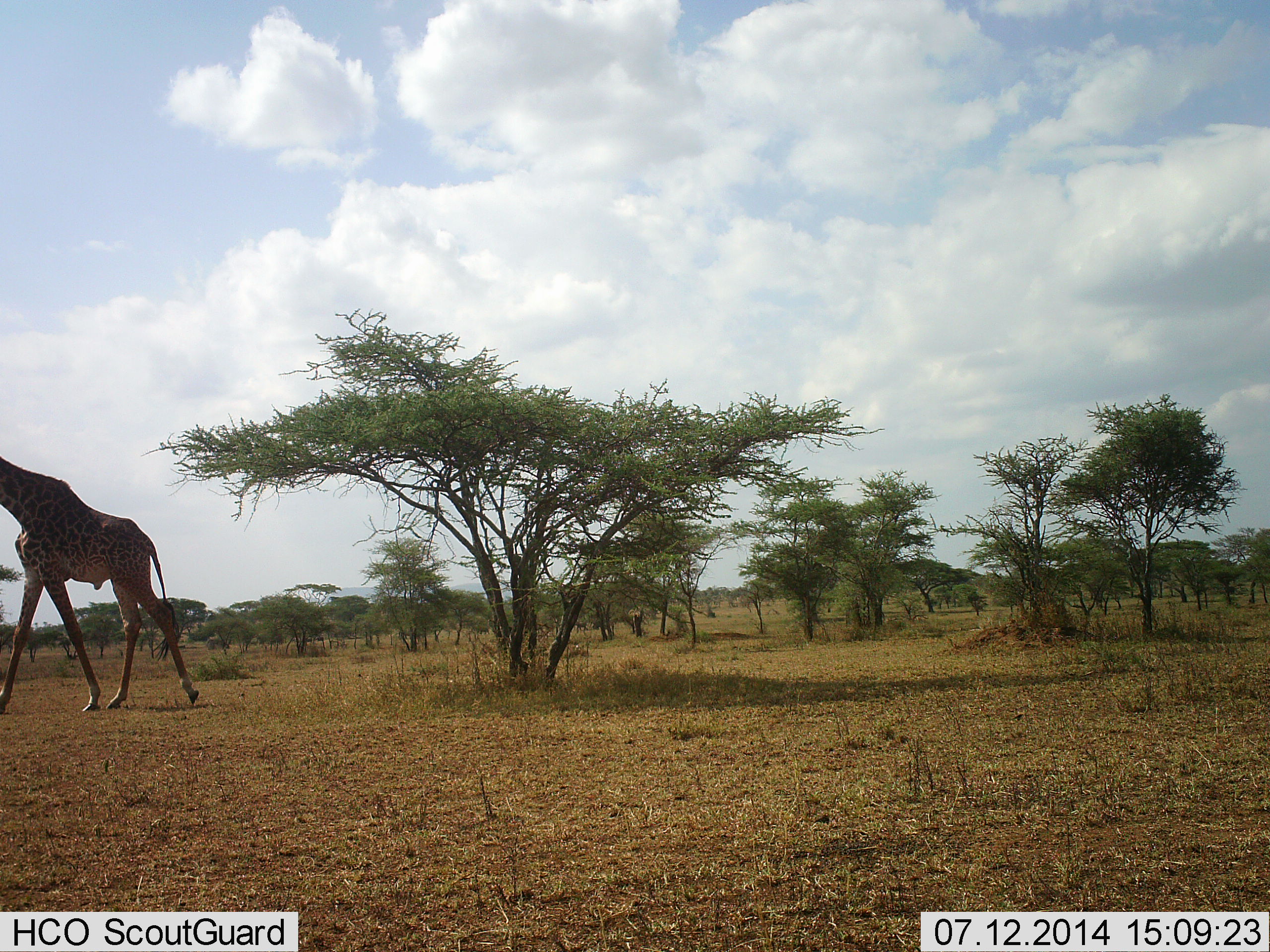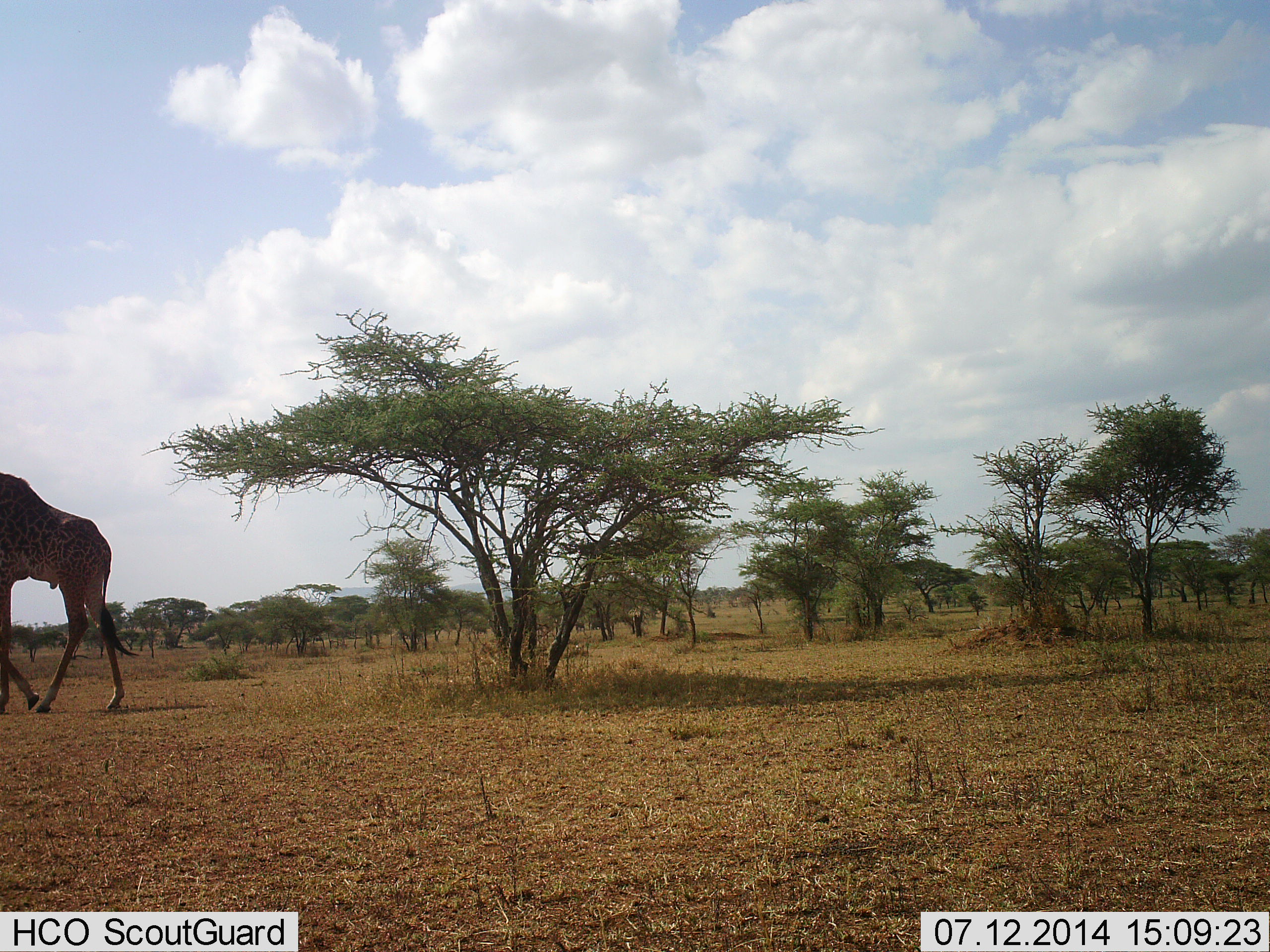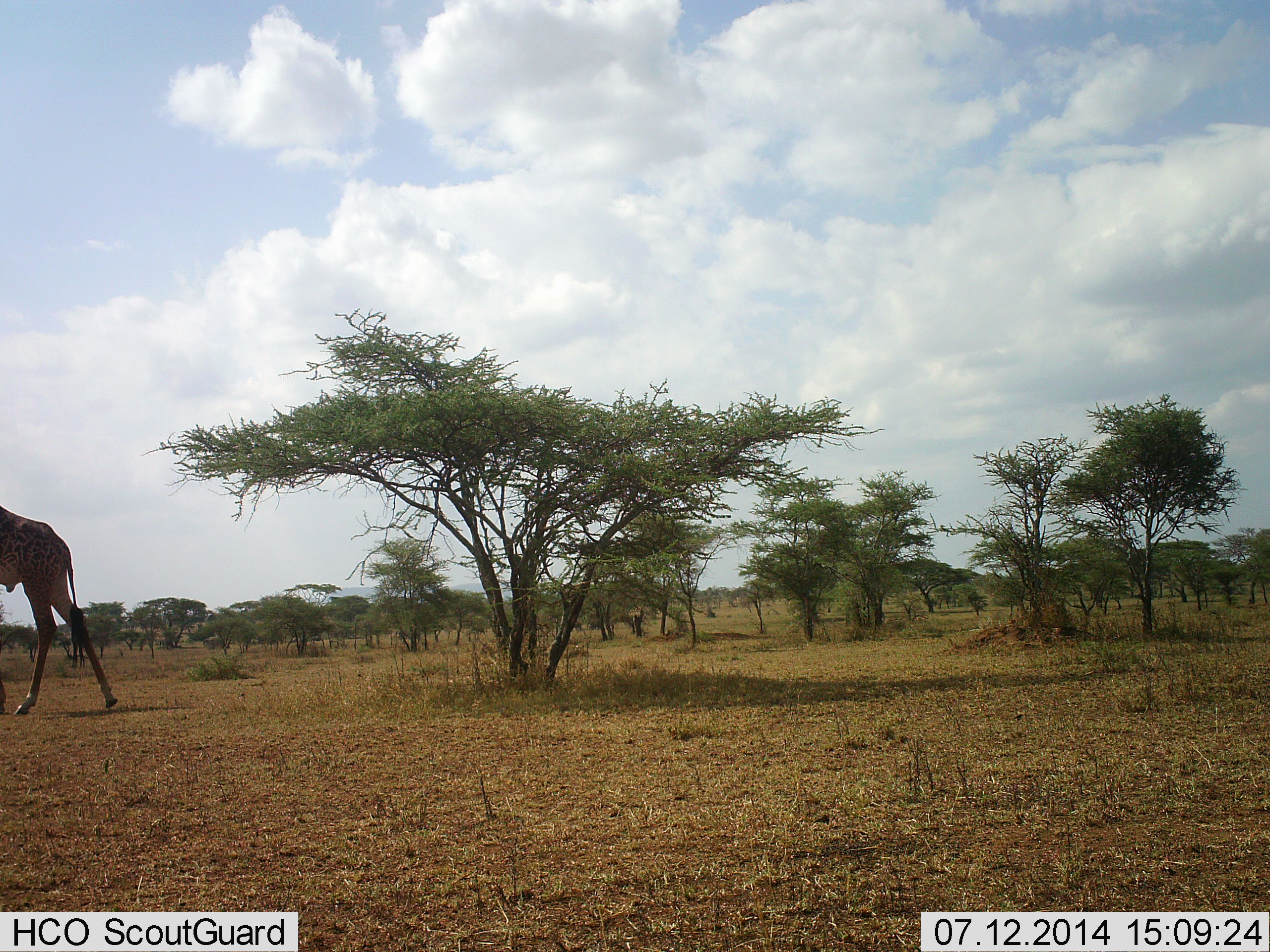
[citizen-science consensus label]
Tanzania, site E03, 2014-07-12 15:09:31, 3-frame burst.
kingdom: Animalia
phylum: Chordata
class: Mammalia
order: Artiodactyla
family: Giraffidae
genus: Giraffa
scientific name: Giraffa camelopardalis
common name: giraffe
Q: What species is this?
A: Giraffe (Giraffa camelopardalis).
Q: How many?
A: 1.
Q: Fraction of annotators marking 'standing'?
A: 0%.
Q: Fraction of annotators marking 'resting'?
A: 0%.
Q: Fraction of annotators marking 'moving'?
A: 100%.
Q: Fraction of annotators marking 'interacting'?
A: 0%.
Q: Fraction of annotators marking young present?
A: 0%.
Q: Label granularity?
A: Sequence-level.